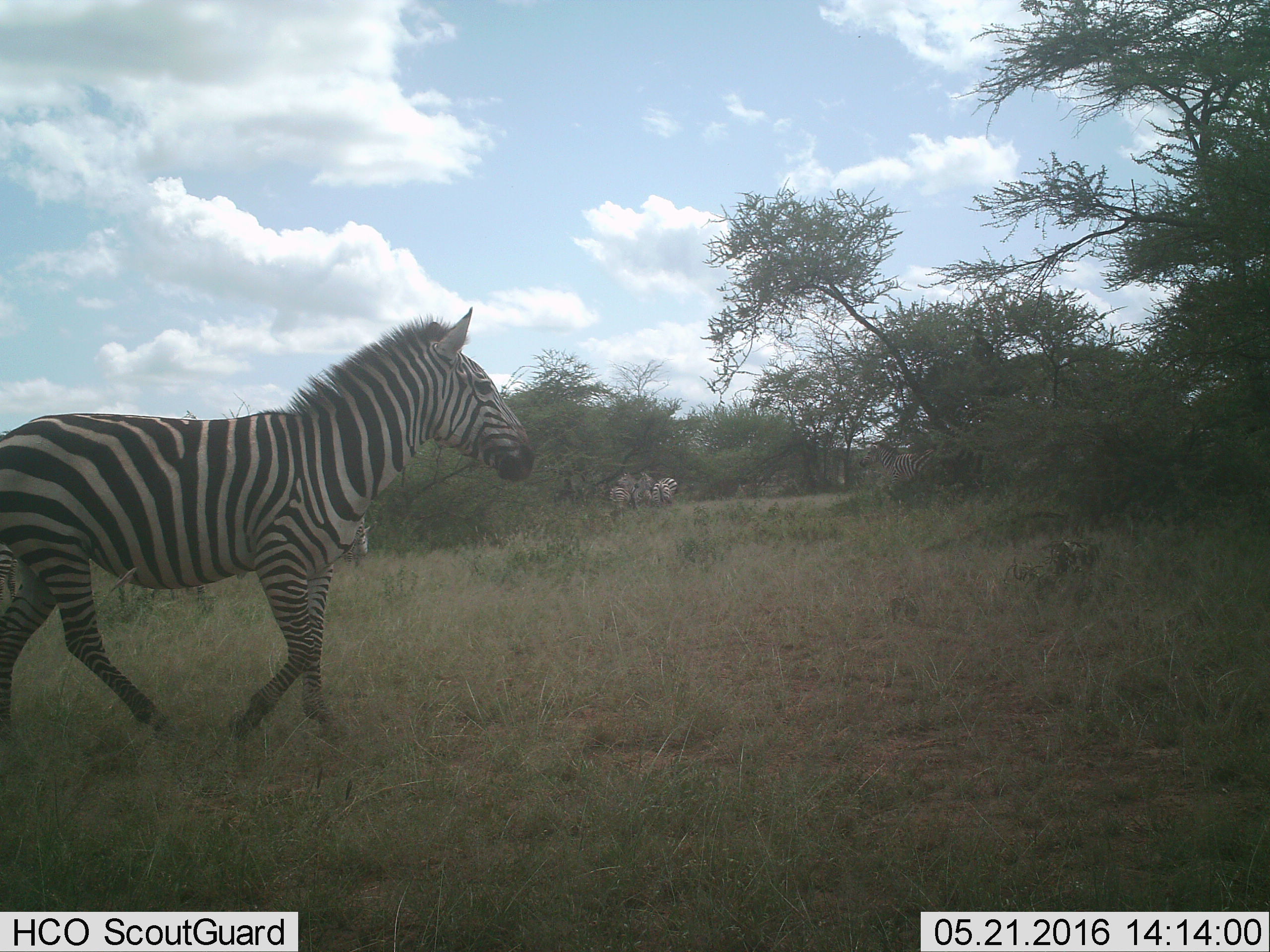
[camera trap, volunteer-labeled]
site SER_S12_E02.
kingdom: Animalia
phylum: Chordata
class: Mammalia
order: Perissodactyla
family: Equidae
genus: Equus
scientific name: Equus quagga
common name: plains zebra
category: zebraplains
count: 7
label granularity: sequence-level